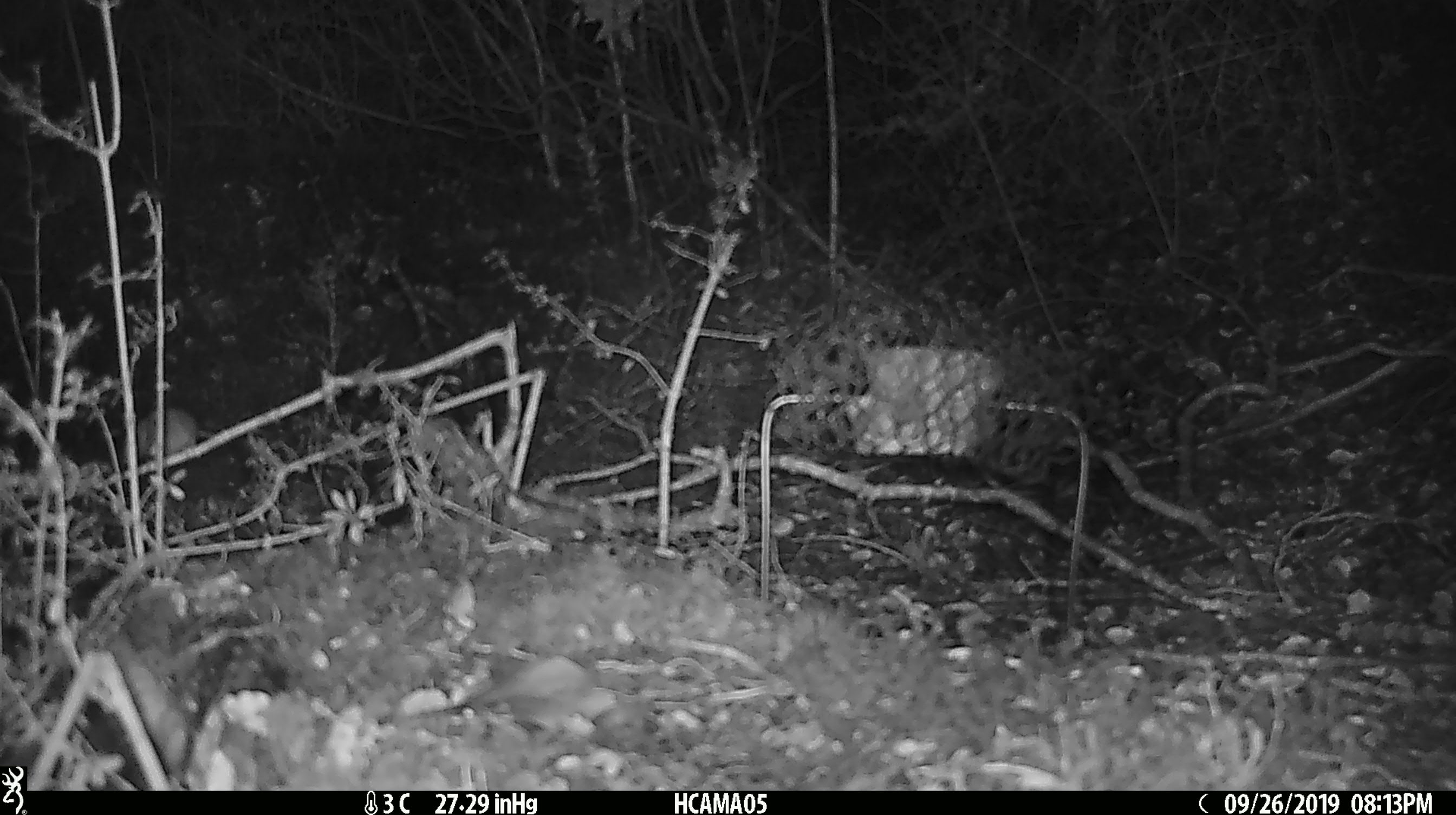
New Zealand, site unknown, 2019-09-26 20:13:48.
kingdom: Animalia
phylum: Chordata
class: Mammalia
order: Rodentia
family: Muridae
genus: Mus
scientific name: Mus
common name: mouse